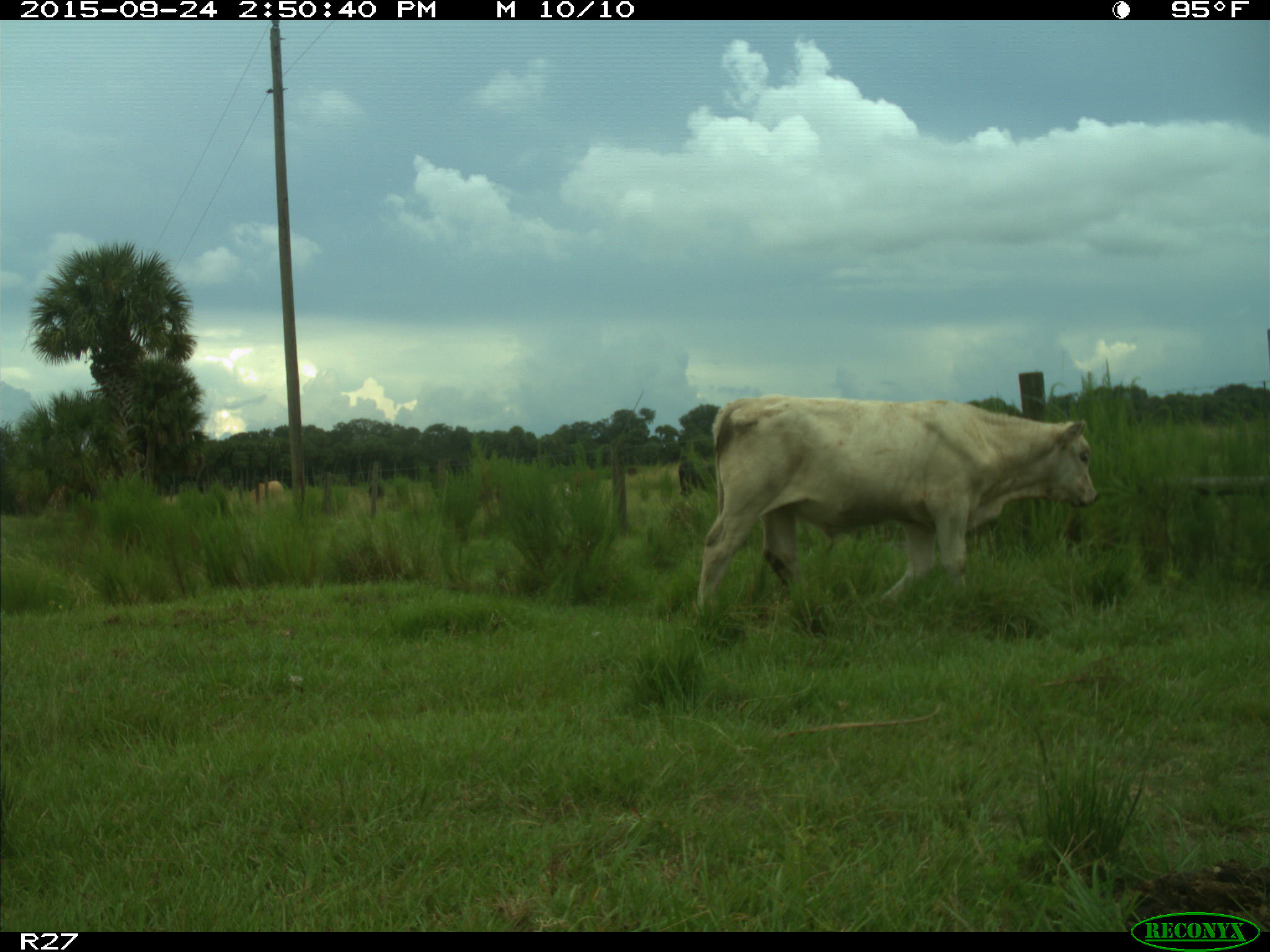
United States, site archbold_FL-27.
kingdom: Animalia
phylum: Chordata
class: Mammalia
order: Artiodactyla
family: Bovidae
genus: Bos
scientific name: Bos taurus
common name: domestic cow